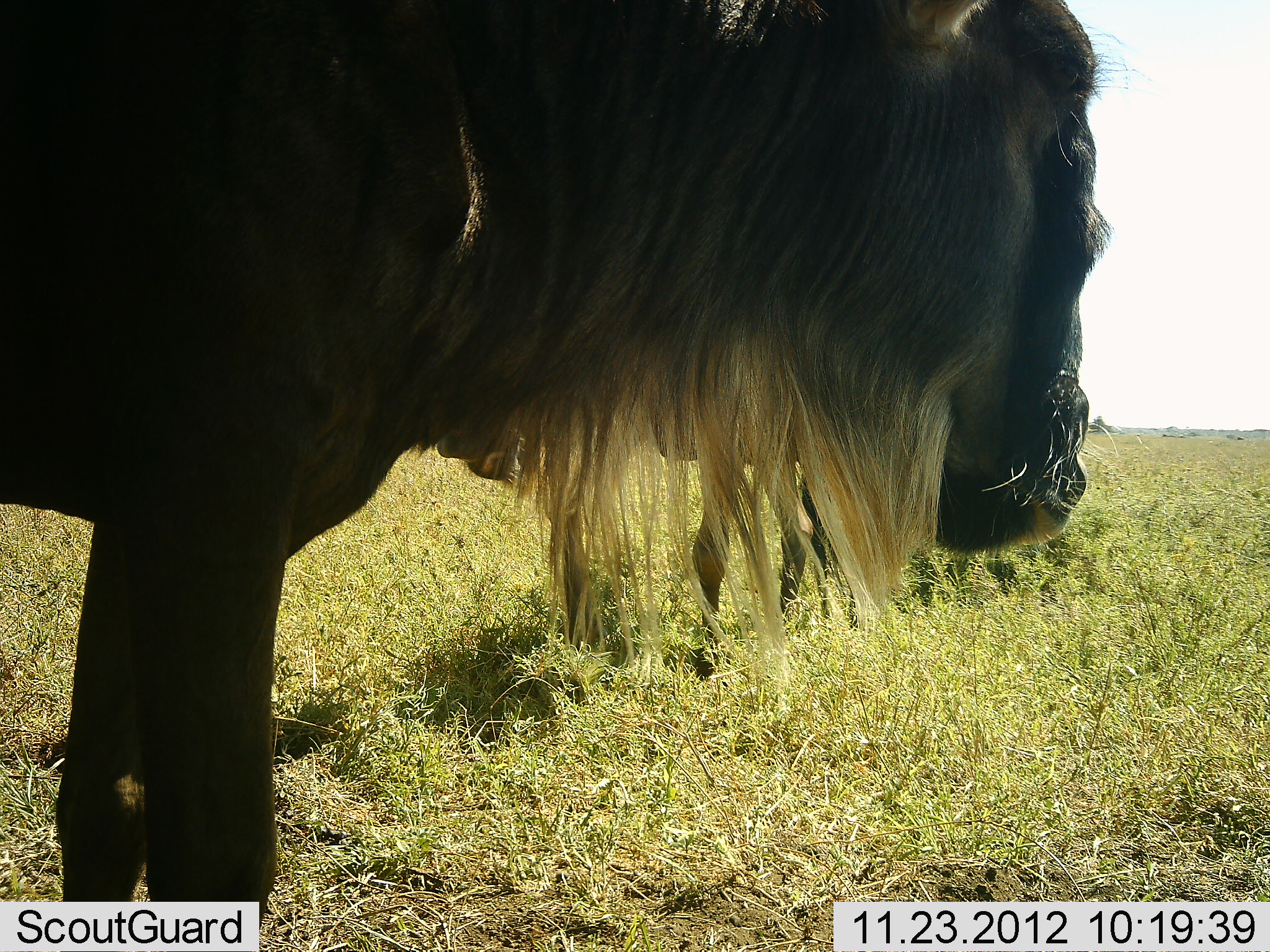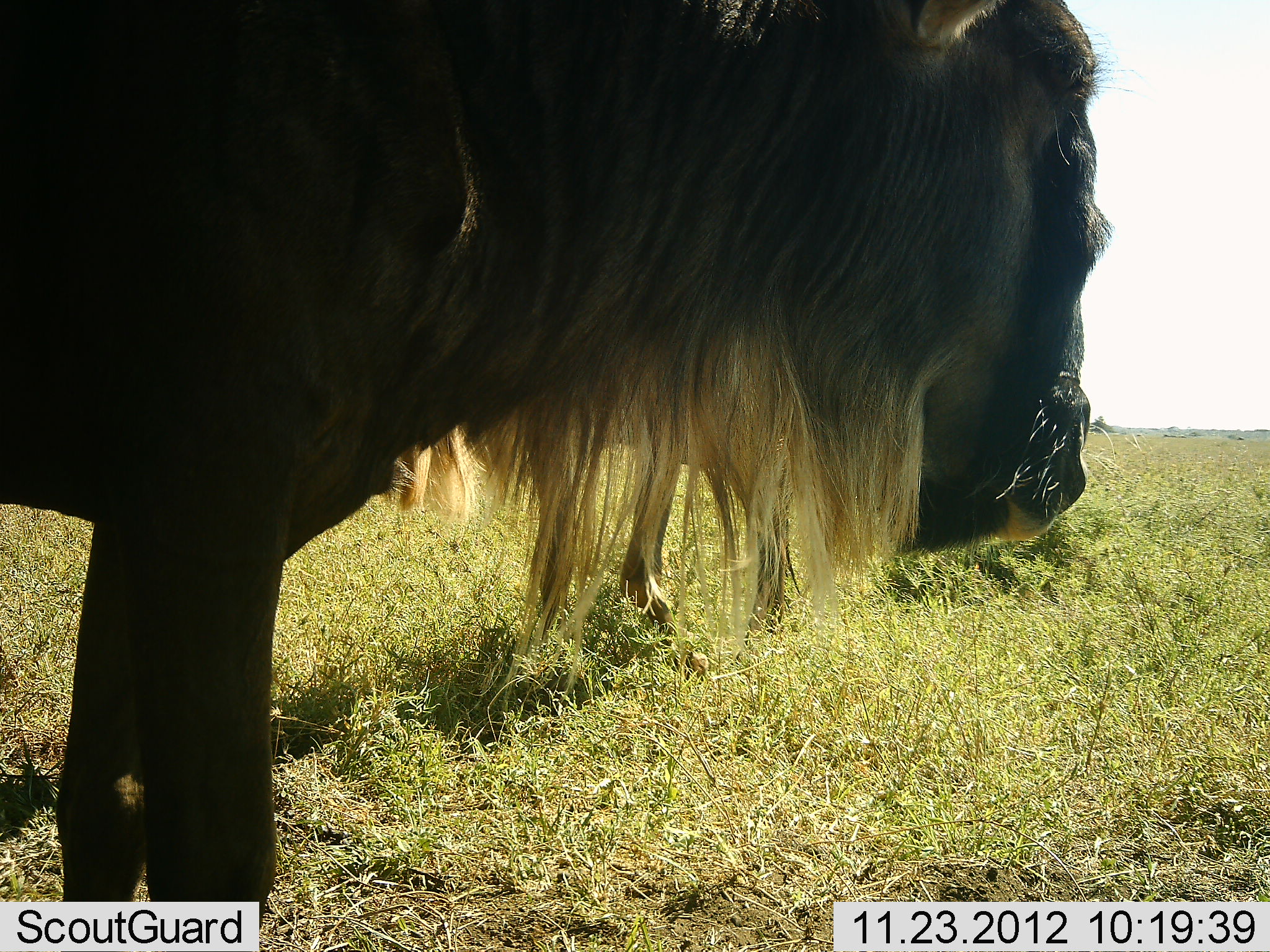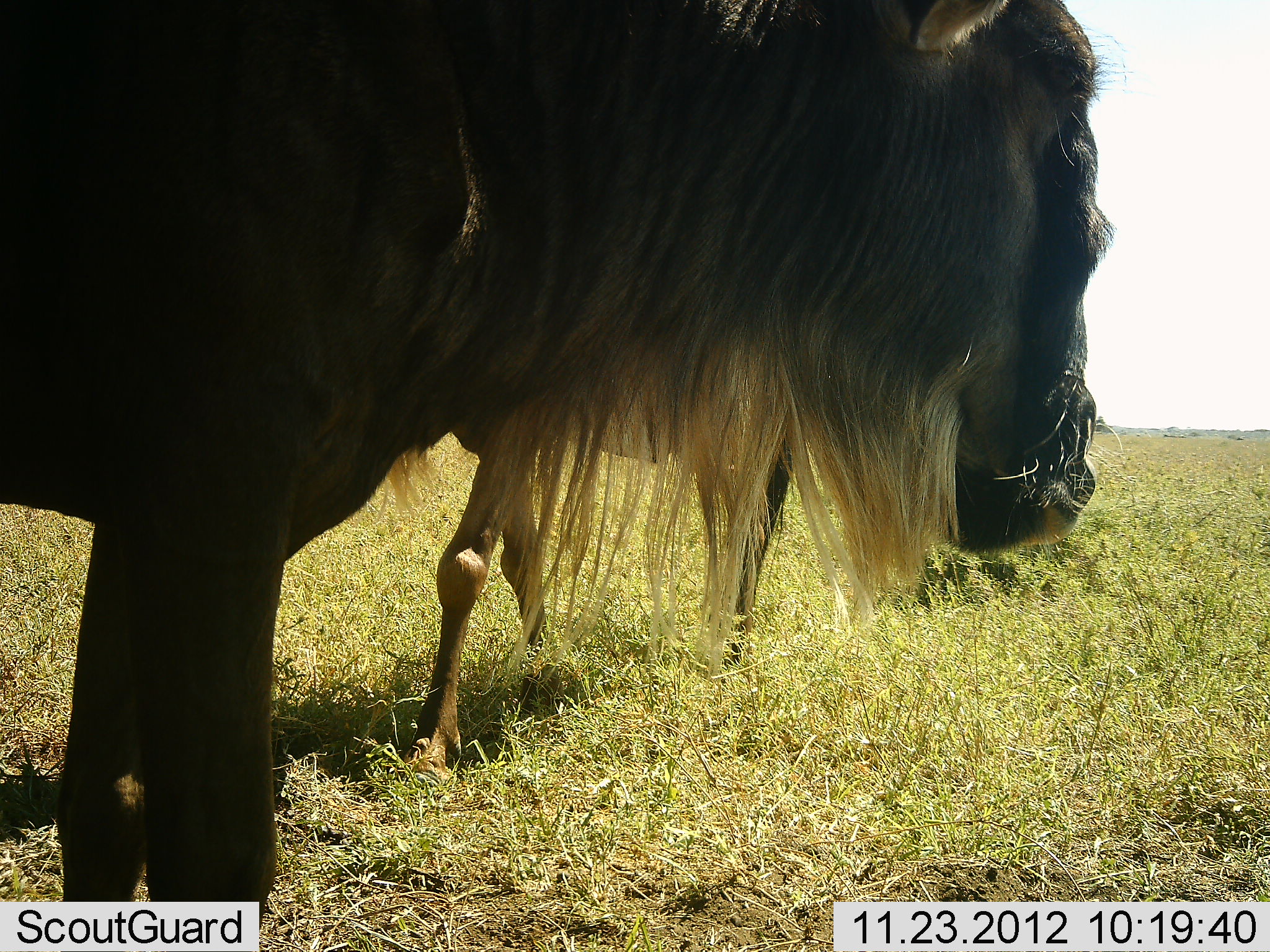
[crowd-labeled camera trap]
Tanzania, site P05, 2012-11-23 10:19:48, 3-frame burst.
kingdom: Animalia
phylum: Chordata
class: Mammalia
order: Artiodactyla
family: Bovidae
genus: Connochaetes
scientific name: Connochaetes taurinus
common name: blue wildebeest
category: wildebeest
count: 2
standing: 80%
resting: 0%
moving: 90%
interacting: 0%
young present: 10%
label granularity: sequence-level